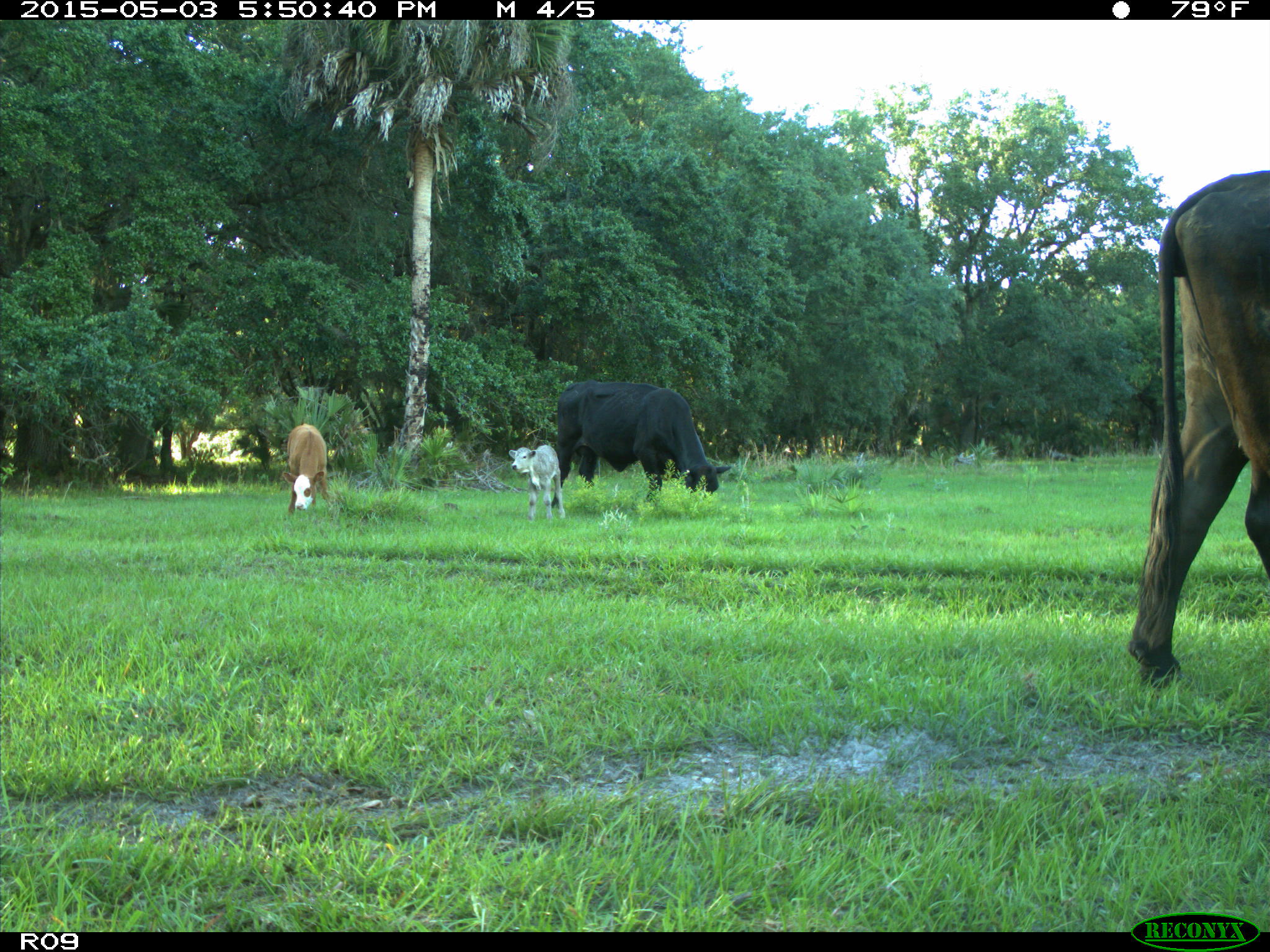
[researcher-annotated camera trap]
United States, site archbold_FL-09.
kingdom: Animalia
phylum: Chordata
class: Mammalia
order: Artiodactyla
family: Bovidae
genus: Bos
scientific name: Bos taurus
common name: domestic cow